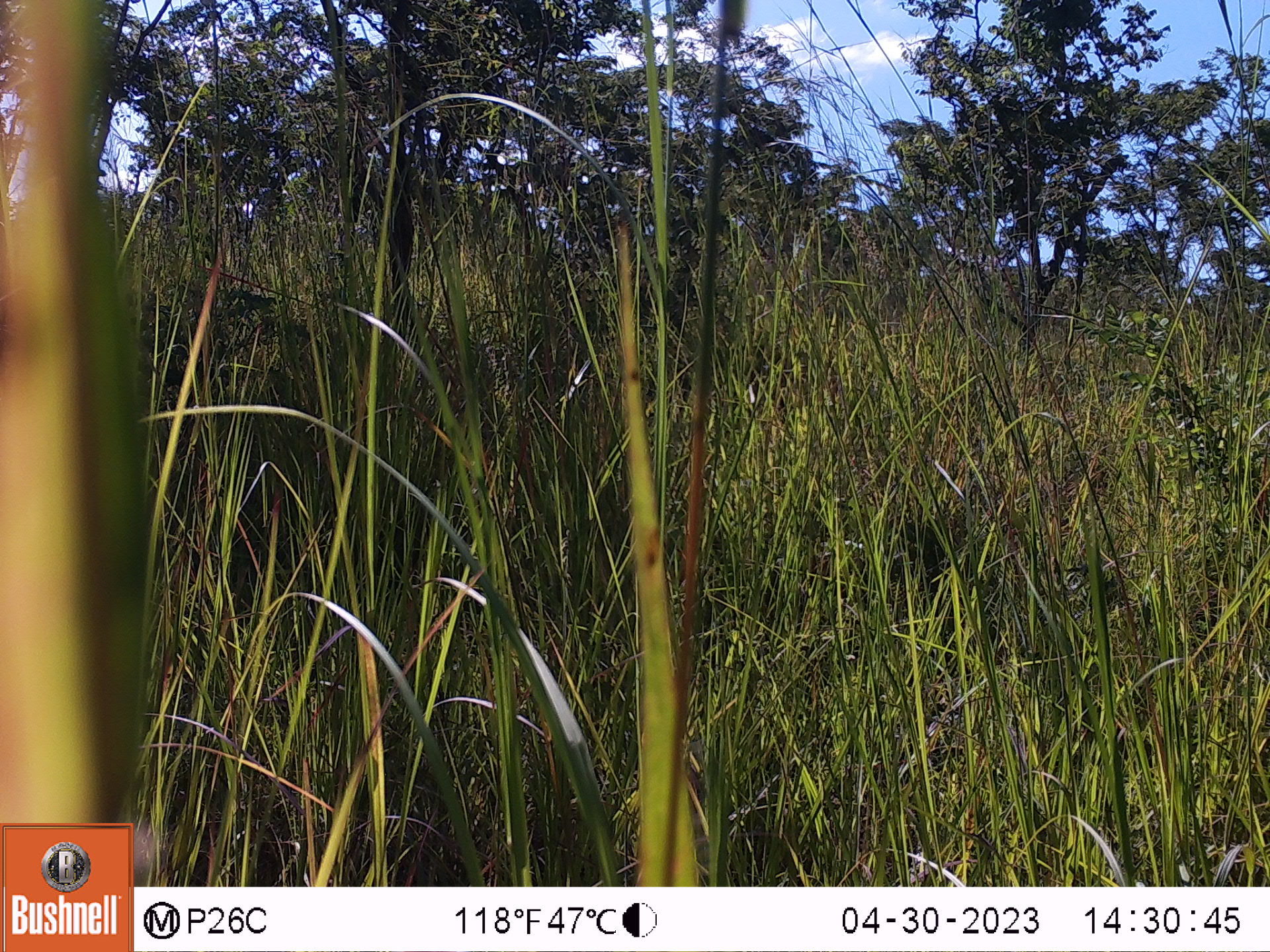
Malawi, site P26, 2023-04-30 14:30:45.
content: no animal present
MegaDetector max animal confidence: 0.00